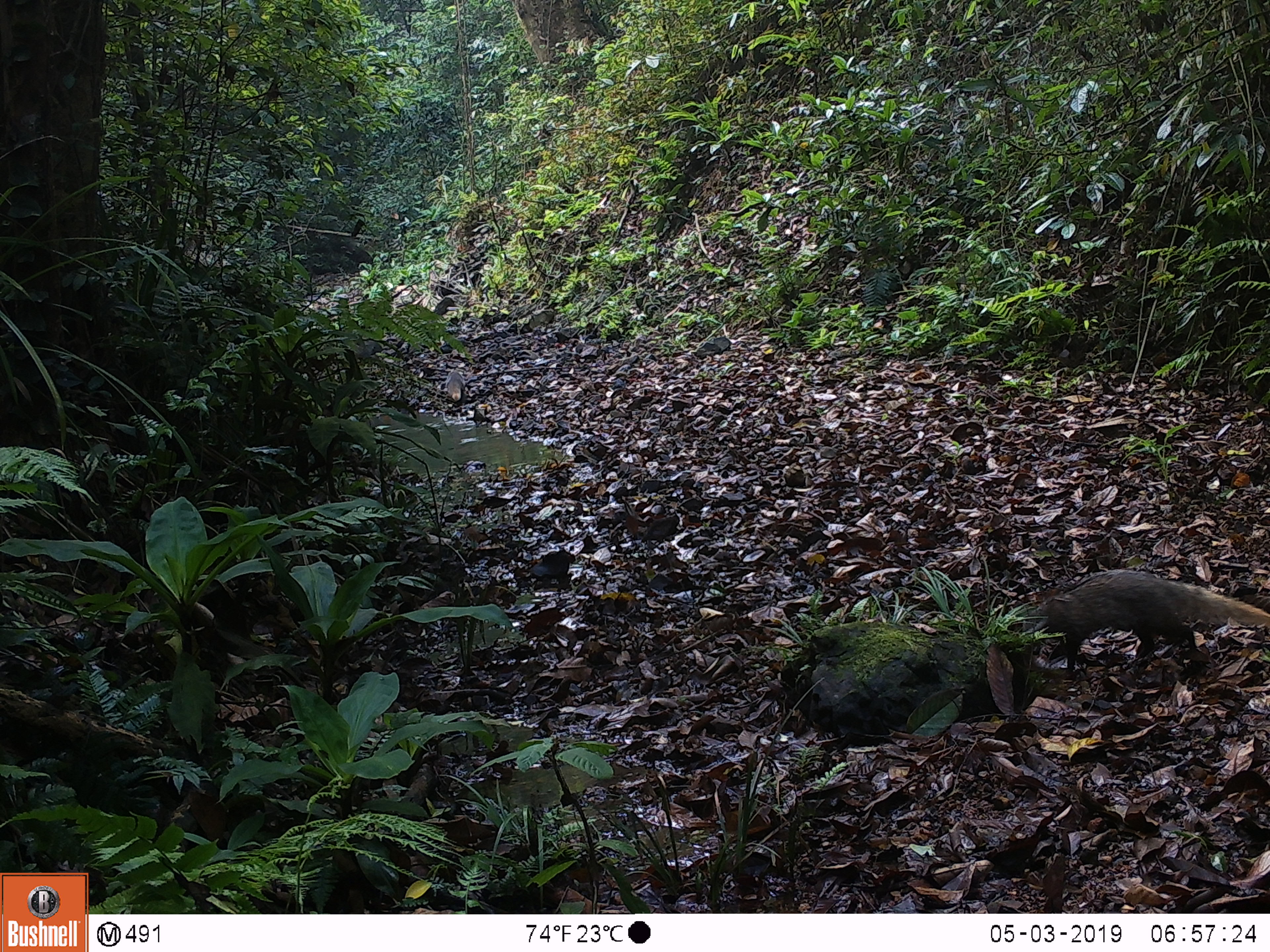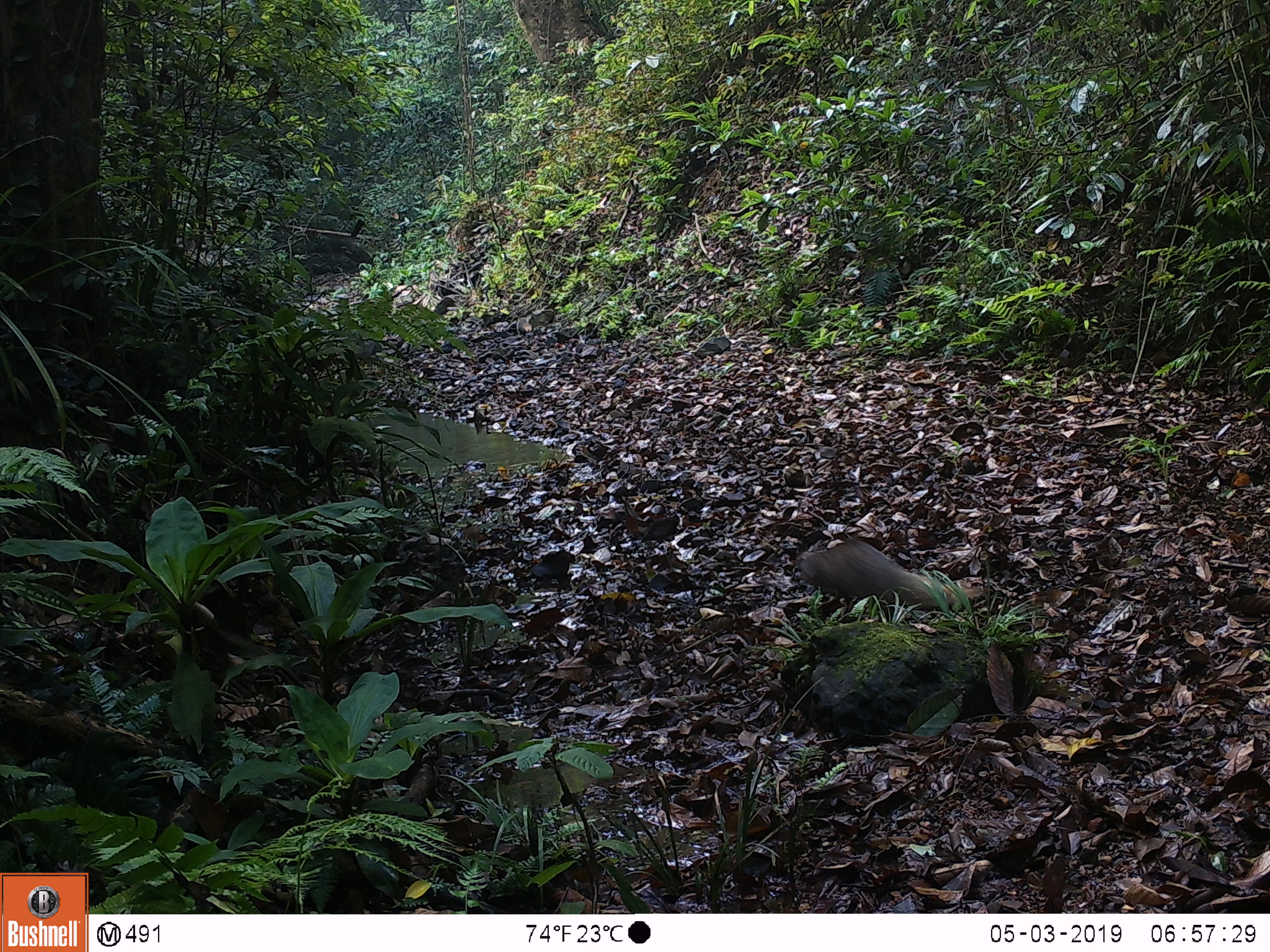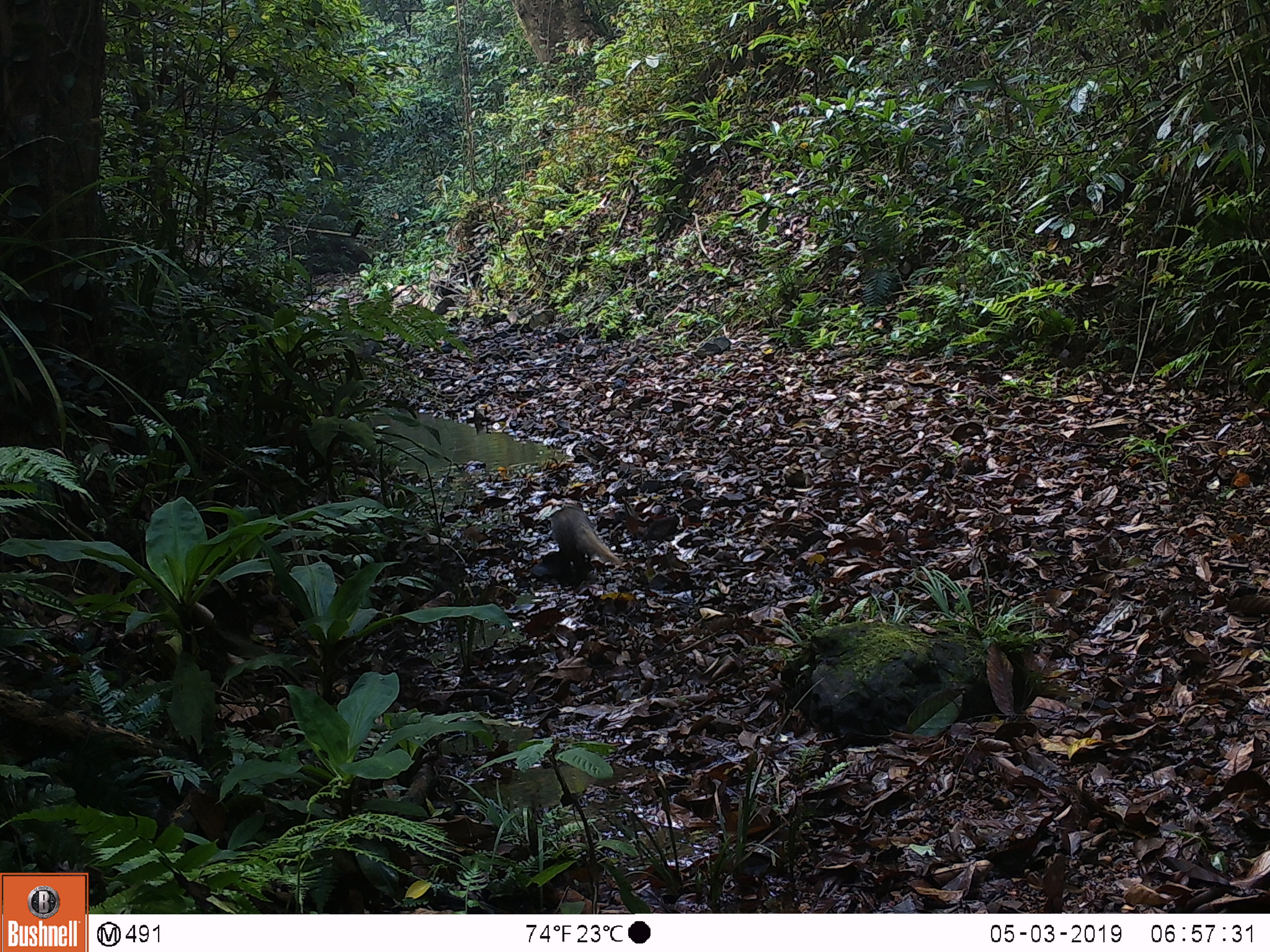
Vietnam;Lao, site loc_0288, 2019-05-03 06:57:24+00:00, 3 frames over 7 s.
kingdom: Animalia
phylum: Chordata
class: Mammalia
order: Carnivora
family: Herpestidae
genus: Urva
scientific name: Urva urva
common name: crab-eating mongoose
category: crab eating mongoose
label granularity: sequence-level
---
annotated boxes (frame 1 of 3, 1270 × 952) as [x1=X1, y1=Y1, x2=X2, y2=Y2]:
crab eating mongoose: [x1=1022, y1=569, x2=1269, y2=670]; [x1=445, y1=371, x2=466, y2=405]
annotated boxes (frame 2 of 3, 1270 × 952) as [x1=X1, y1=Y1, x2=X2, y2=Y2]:
crab eating mongoose: [x1=794, y1=537, x2=986, y2=622]; [x1=516, y1=314, x2=532, y2=336]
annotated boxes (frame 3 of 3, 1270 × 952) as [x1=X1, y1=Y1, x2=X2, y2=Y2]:
crab eating mongoose: [x1=546, y1=501, x2=622, y2=580]